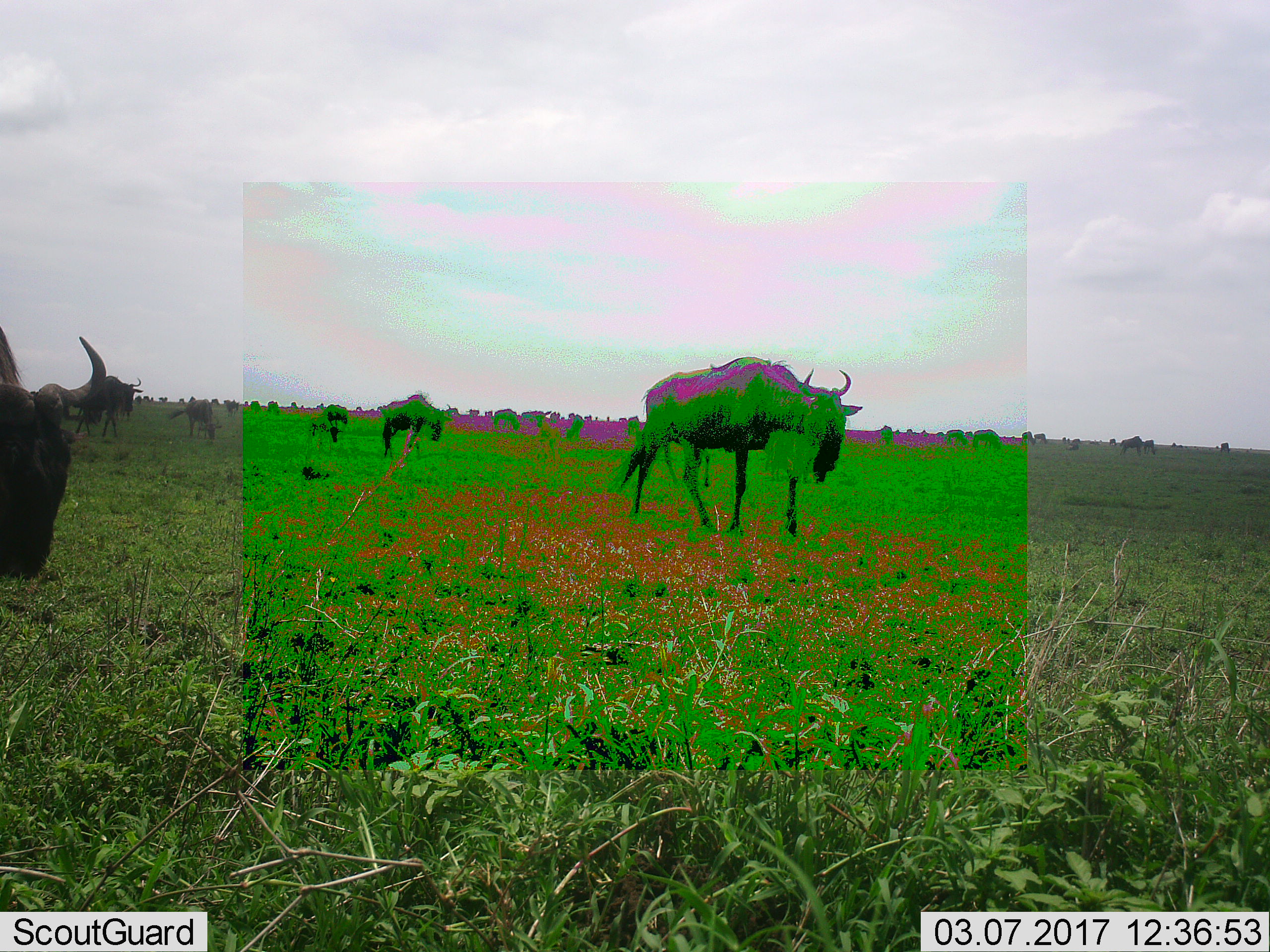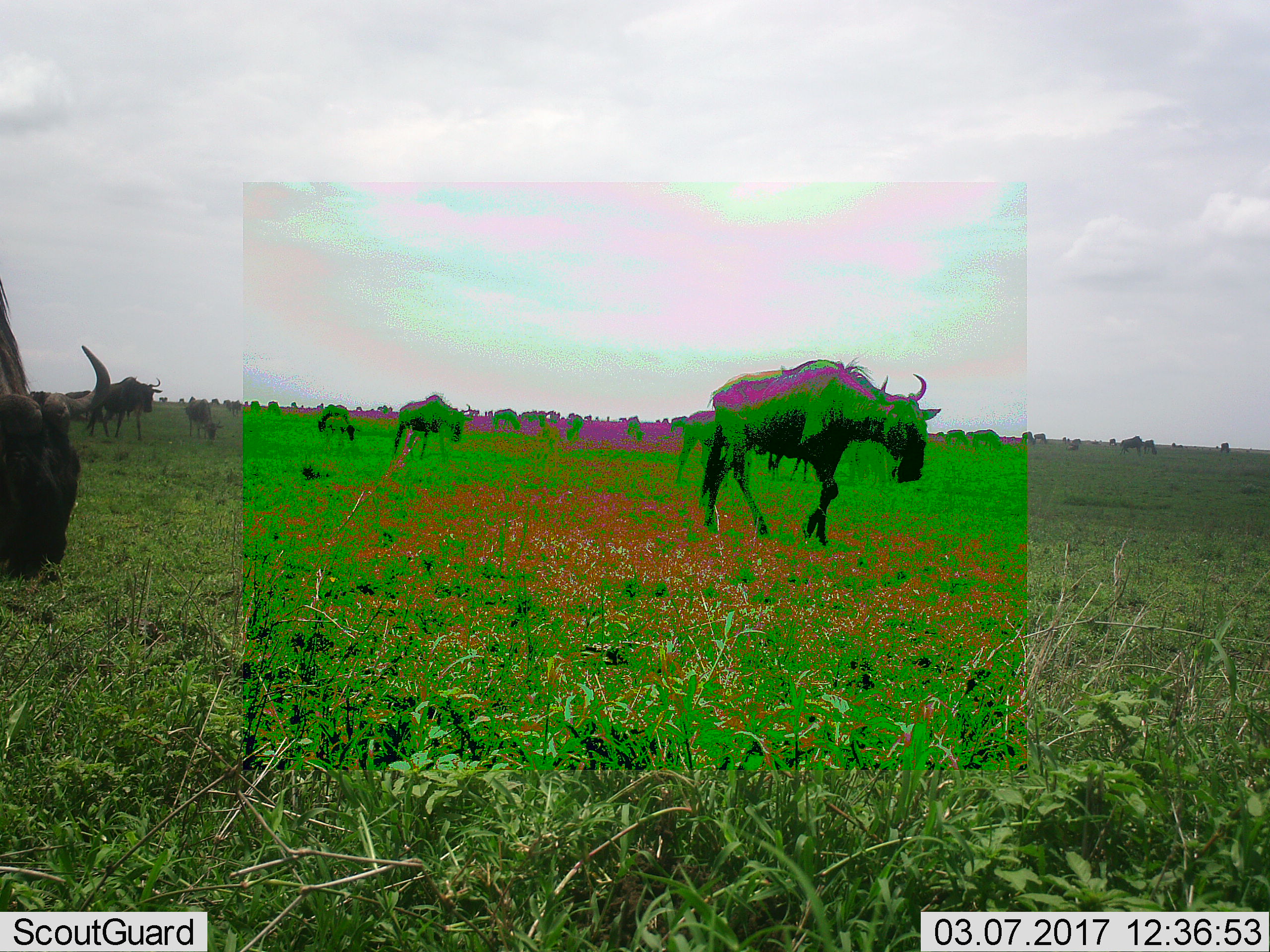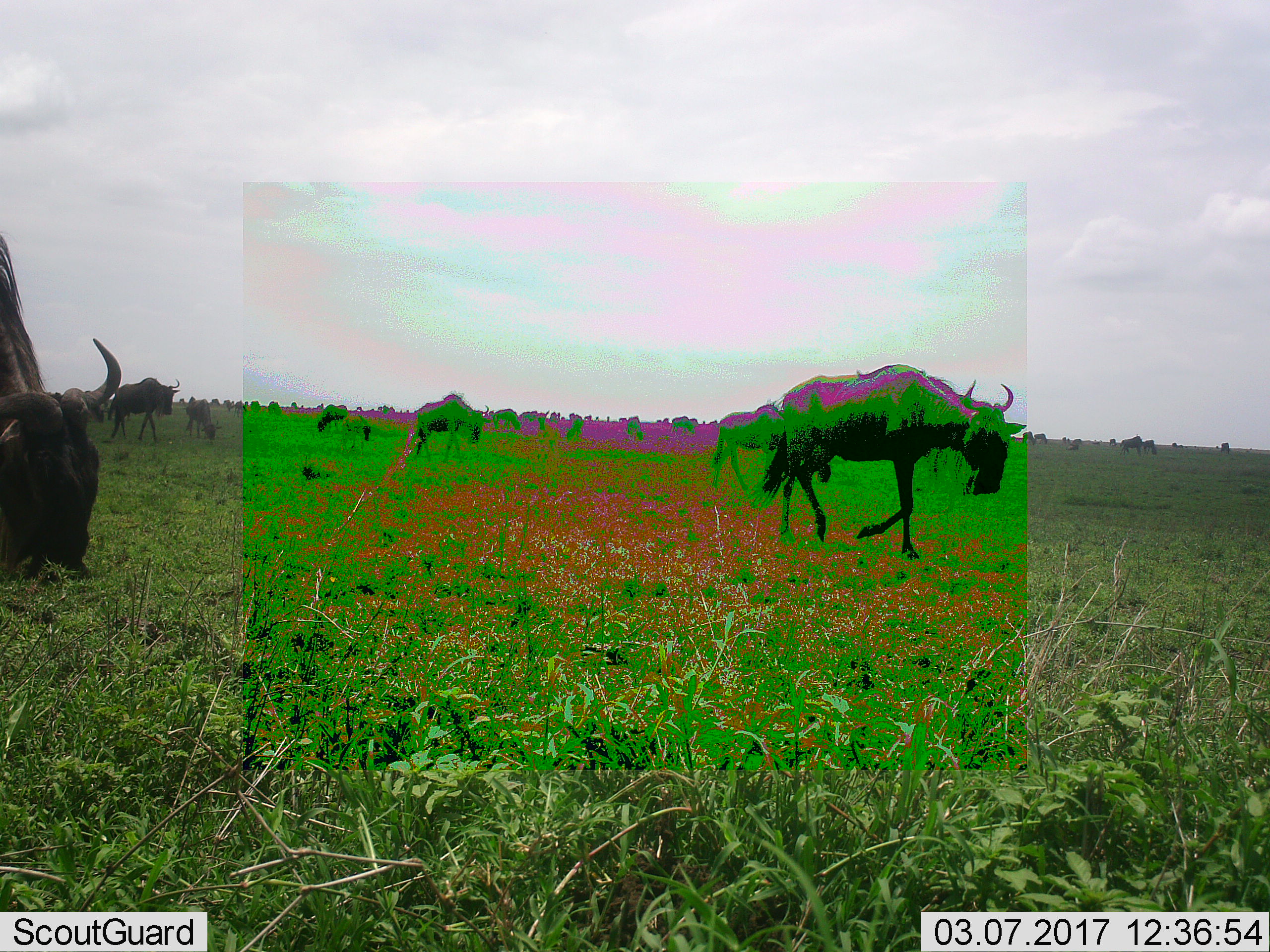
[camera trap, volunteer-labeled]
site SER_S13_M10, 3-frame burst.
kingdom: Animalia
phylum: Chordata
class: Mammalia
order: Artiodactyla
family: Bovidae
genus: Connochaetes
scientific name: Connochaetes taurinus taurinus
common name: blue wildebeest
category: wildebeestblue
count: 11-50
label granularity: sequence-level